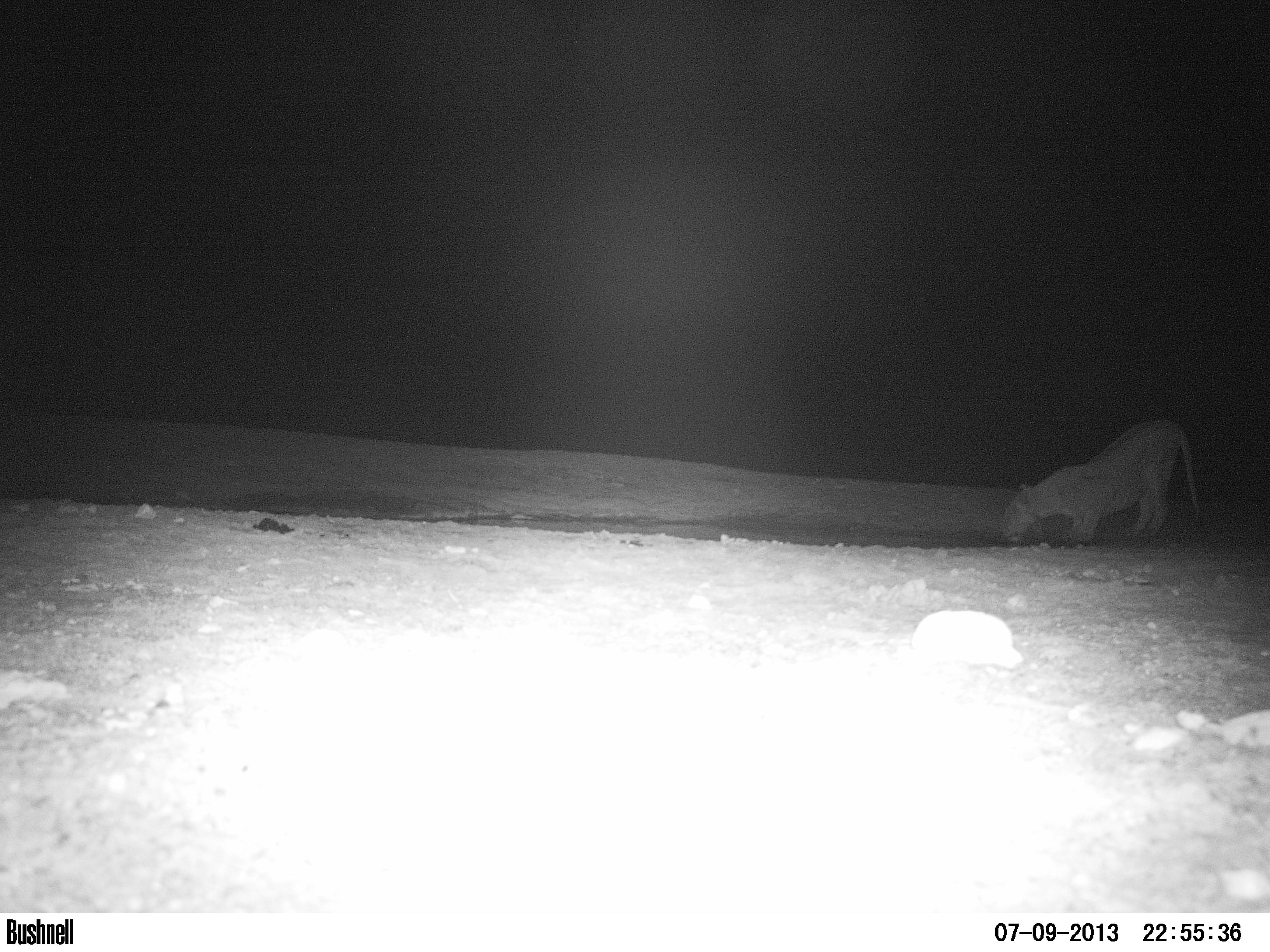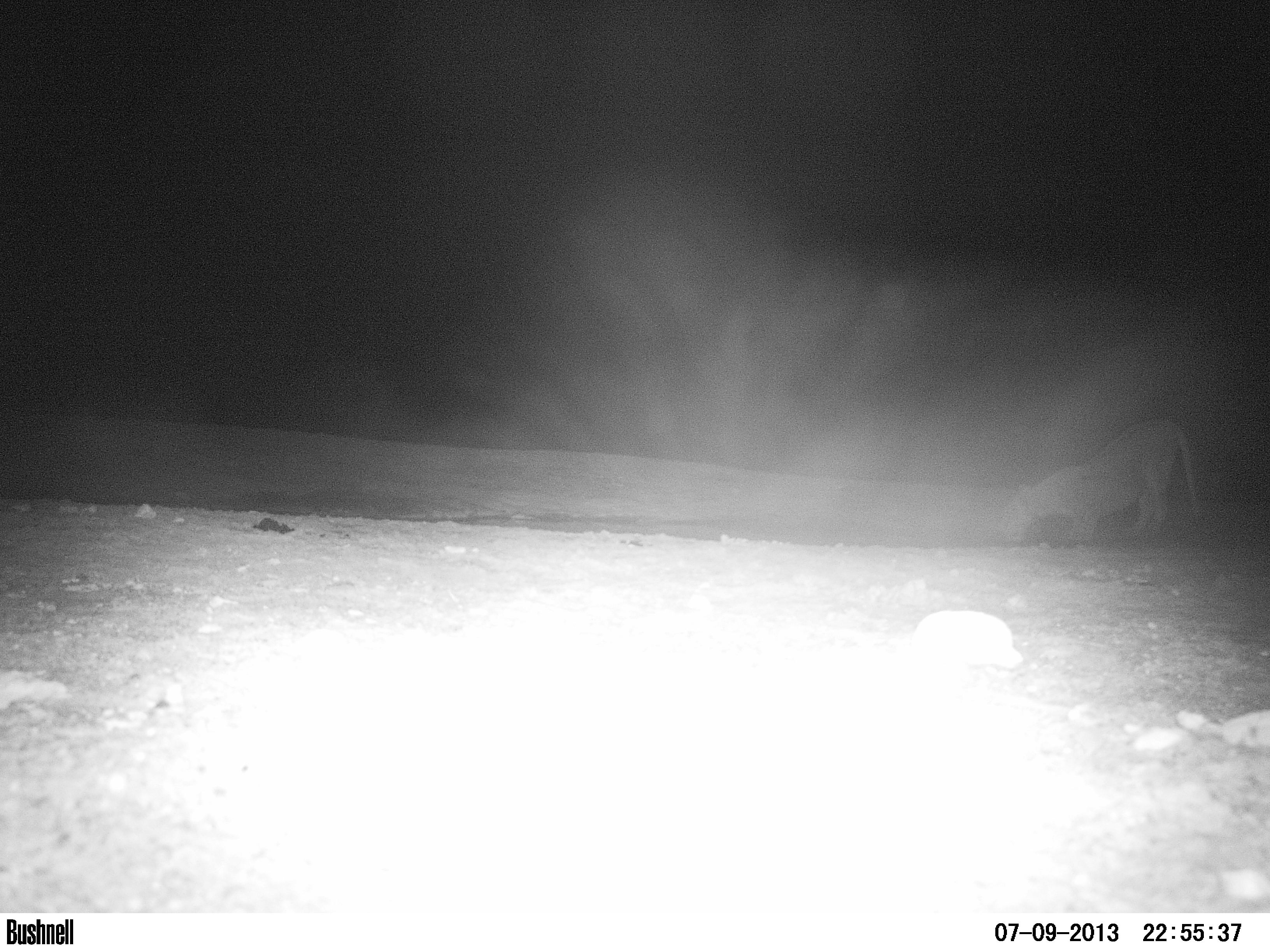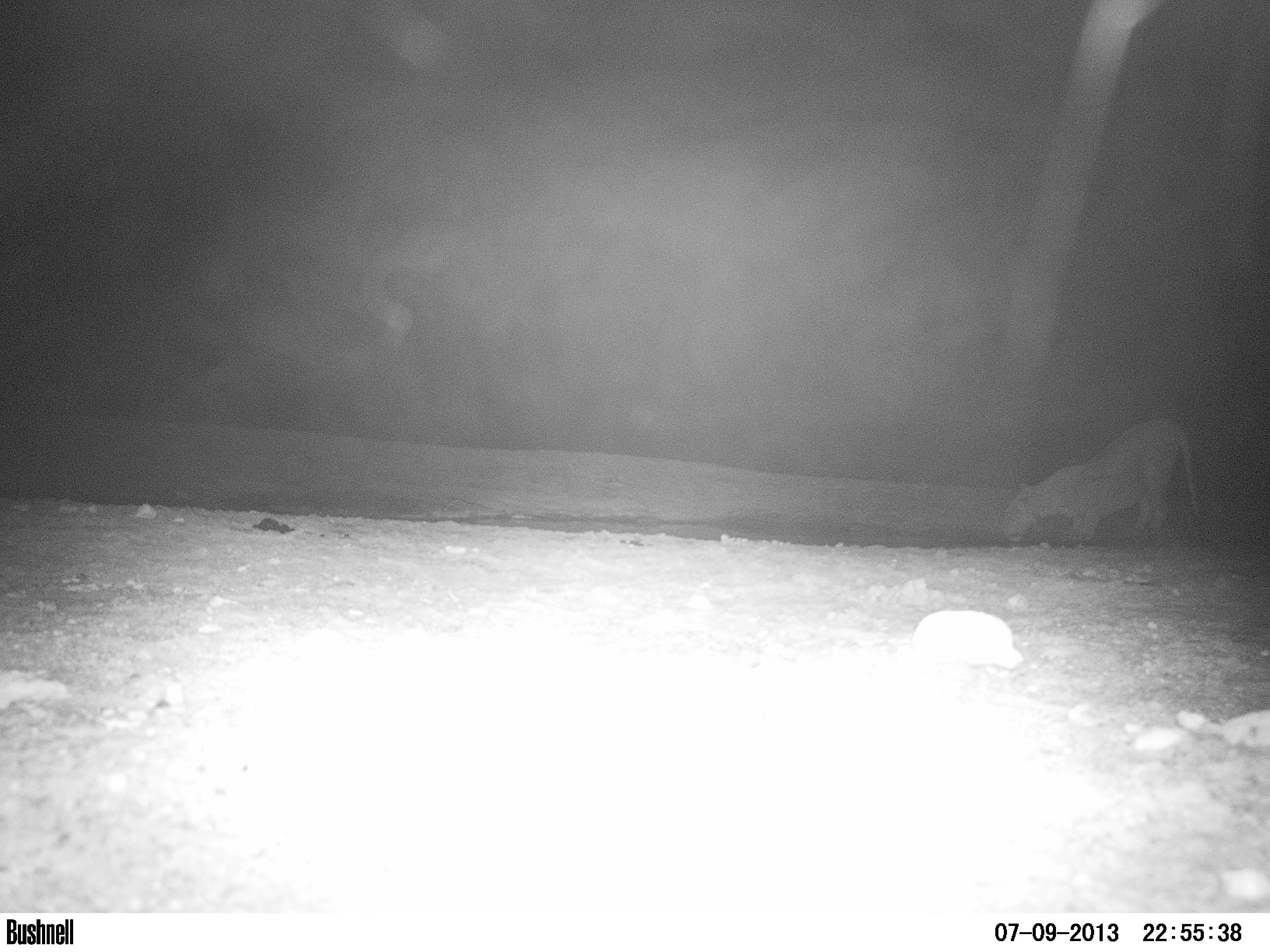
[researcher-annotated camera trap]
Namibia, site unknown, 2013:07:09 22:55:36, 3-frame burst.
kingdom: Animalia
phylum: Chordata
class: Mammalia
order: Carnivora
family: Felidae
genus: Panthera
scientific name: Panthera leo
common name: lion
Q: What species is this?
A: Panthera leo (lion).